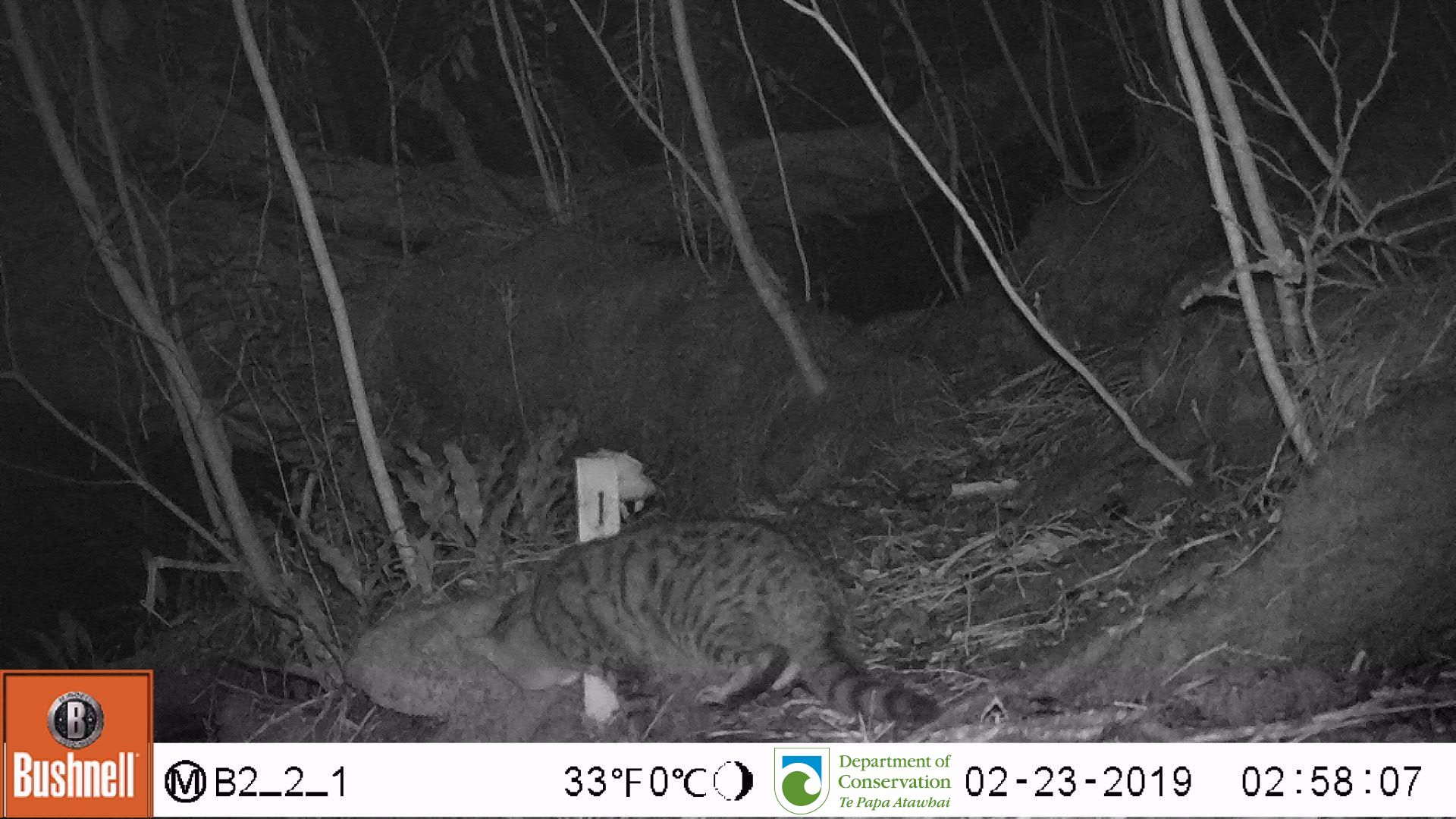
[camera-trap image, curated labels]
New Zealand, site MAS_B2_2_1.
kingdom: Animalia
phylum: Chordata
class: Mammalia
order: Carnivora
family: Felidae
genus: Felis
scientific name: Felis catus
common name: domestic cat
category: cat